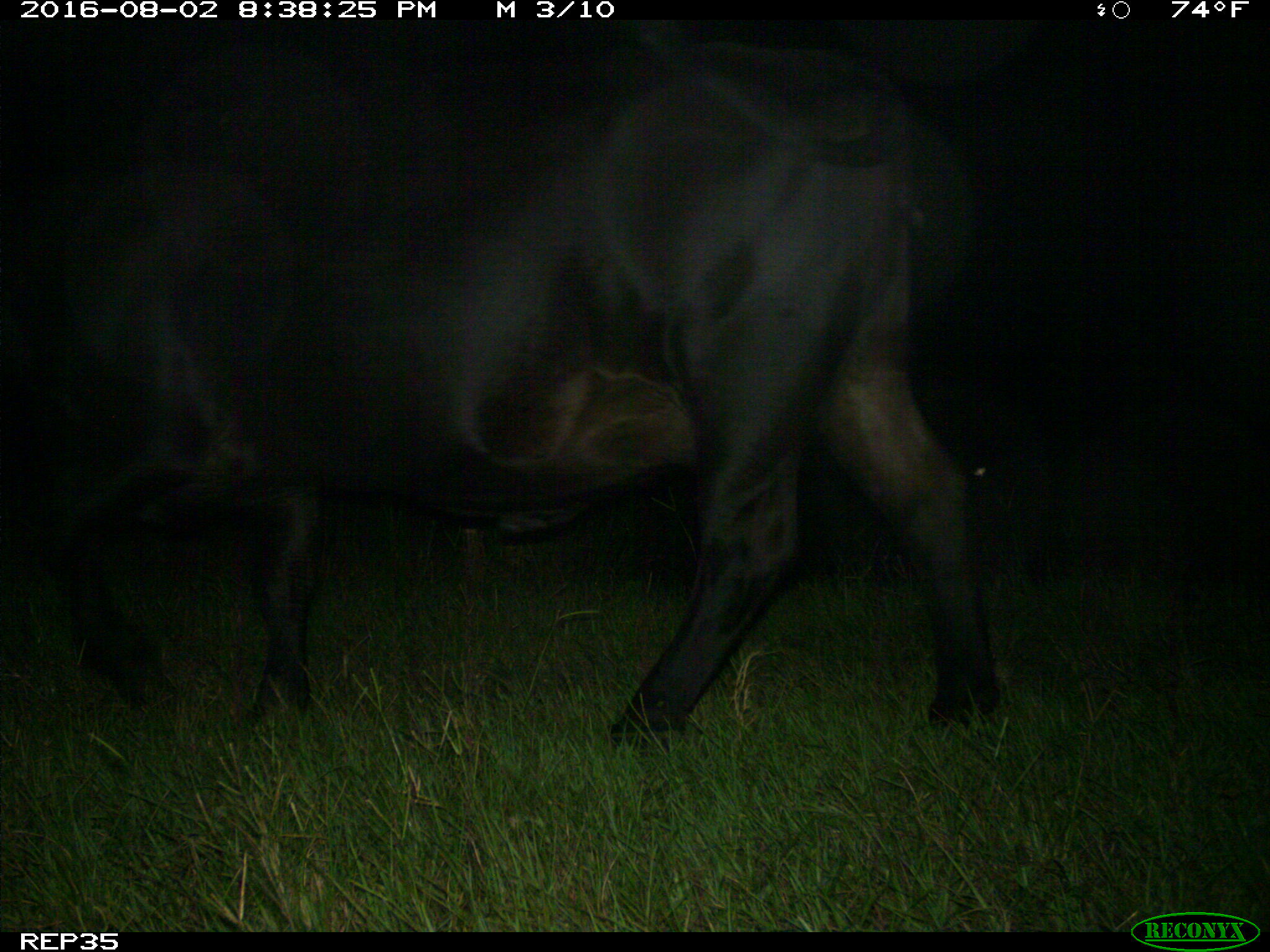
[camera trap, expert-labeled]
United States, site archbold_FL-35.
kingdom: Animalia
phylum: Chordata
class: Mammalia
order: Artiodactyla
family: Bovidae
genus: Bos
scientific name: Bos taurus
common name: domestic cow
Bos taurus (domestic cow).